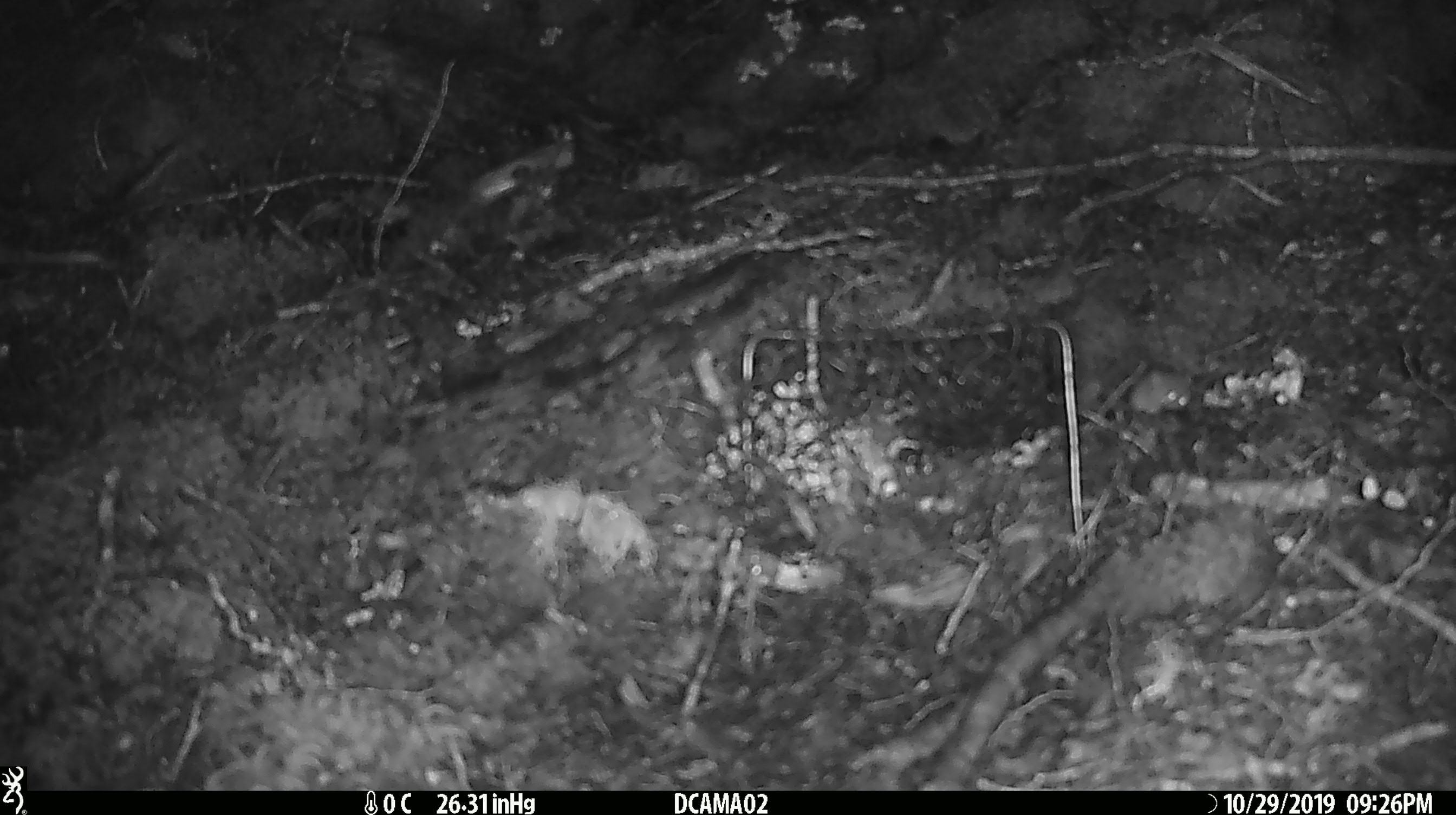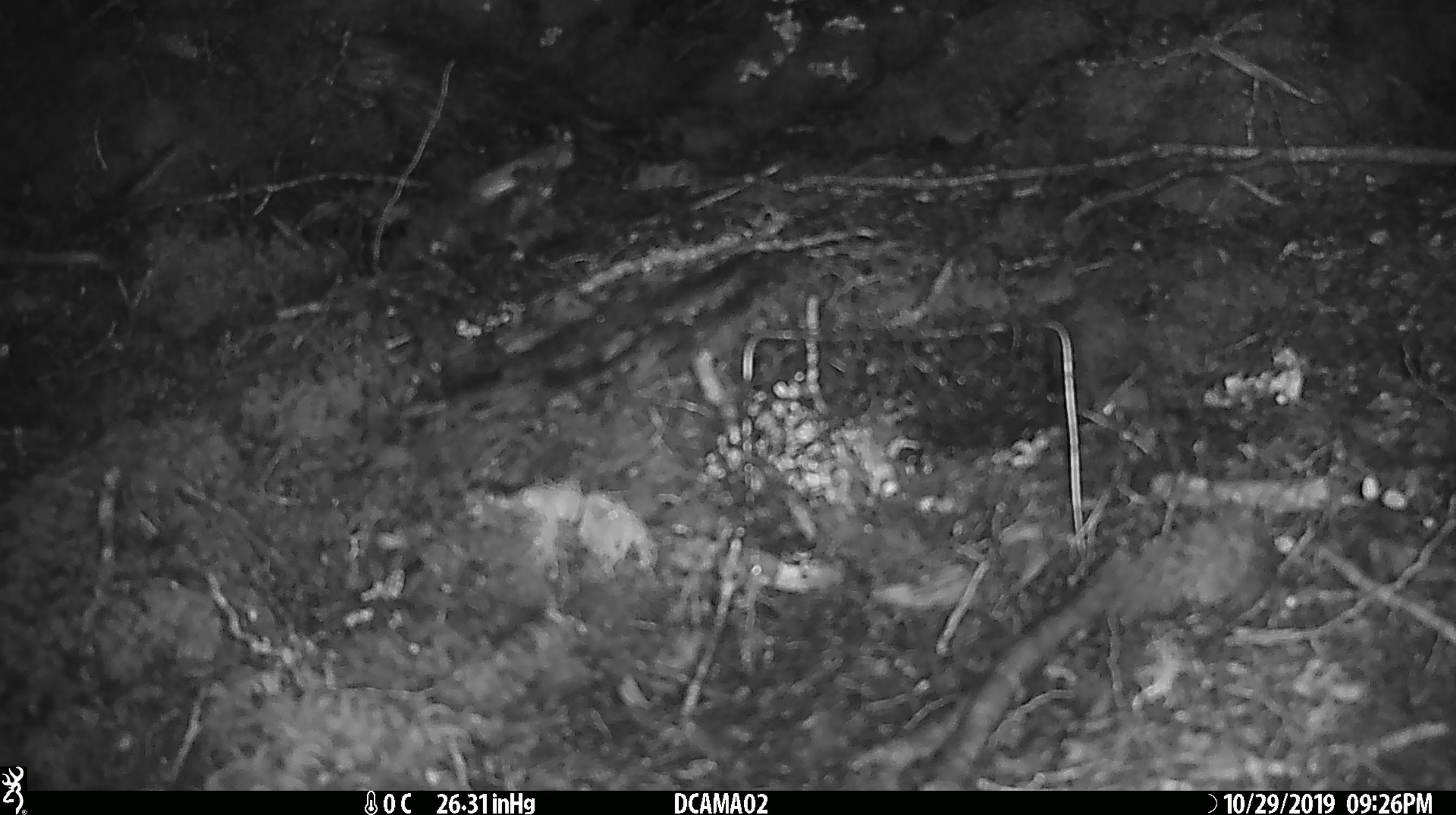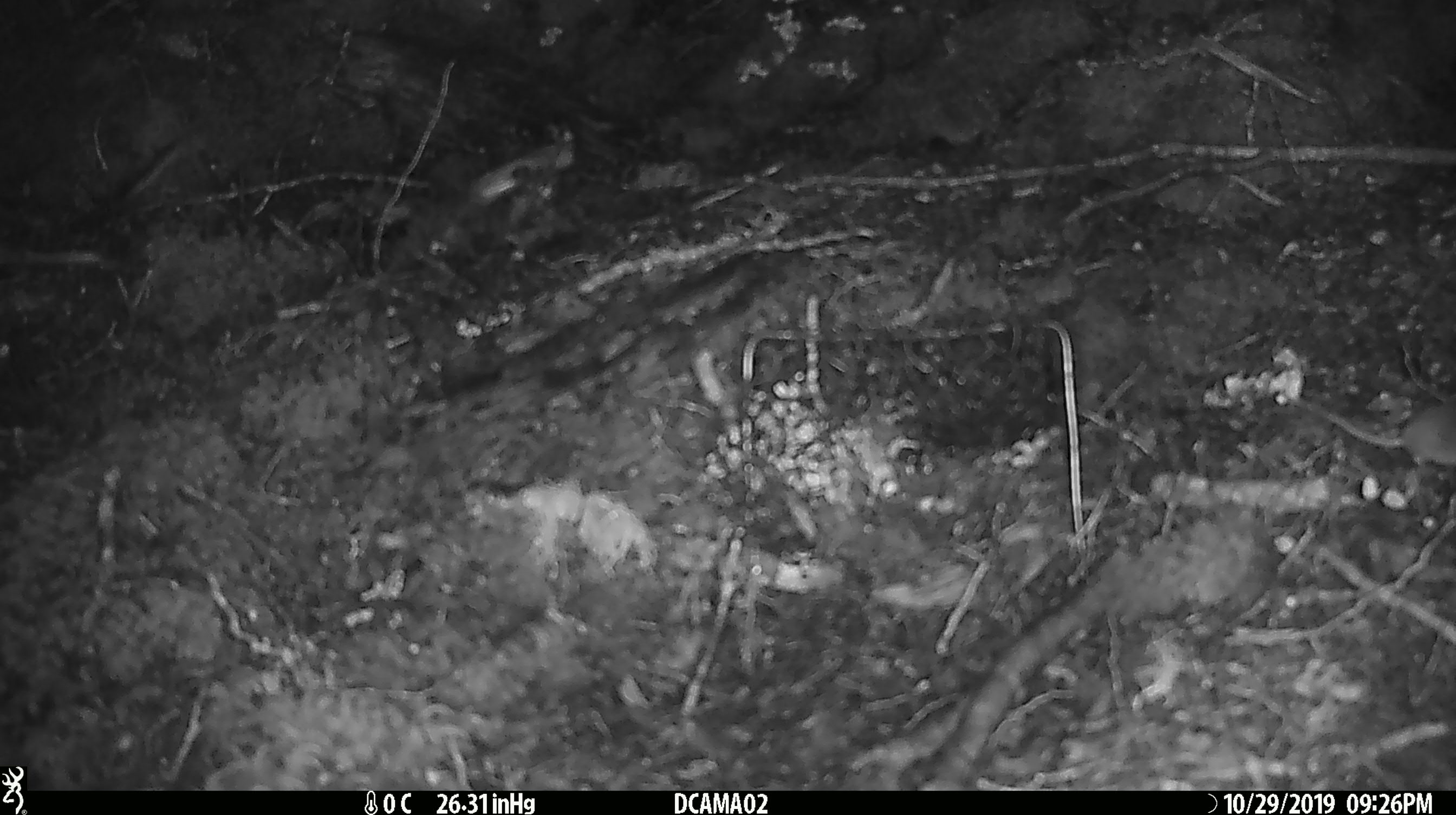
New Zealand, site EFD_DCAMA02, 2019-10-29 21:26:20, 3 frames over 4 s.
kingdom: Animalia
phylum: Chordata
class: Mammalia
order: Rodentia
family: Muridae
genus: Mus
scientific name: Mus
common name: mouse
Mouse (Mus).